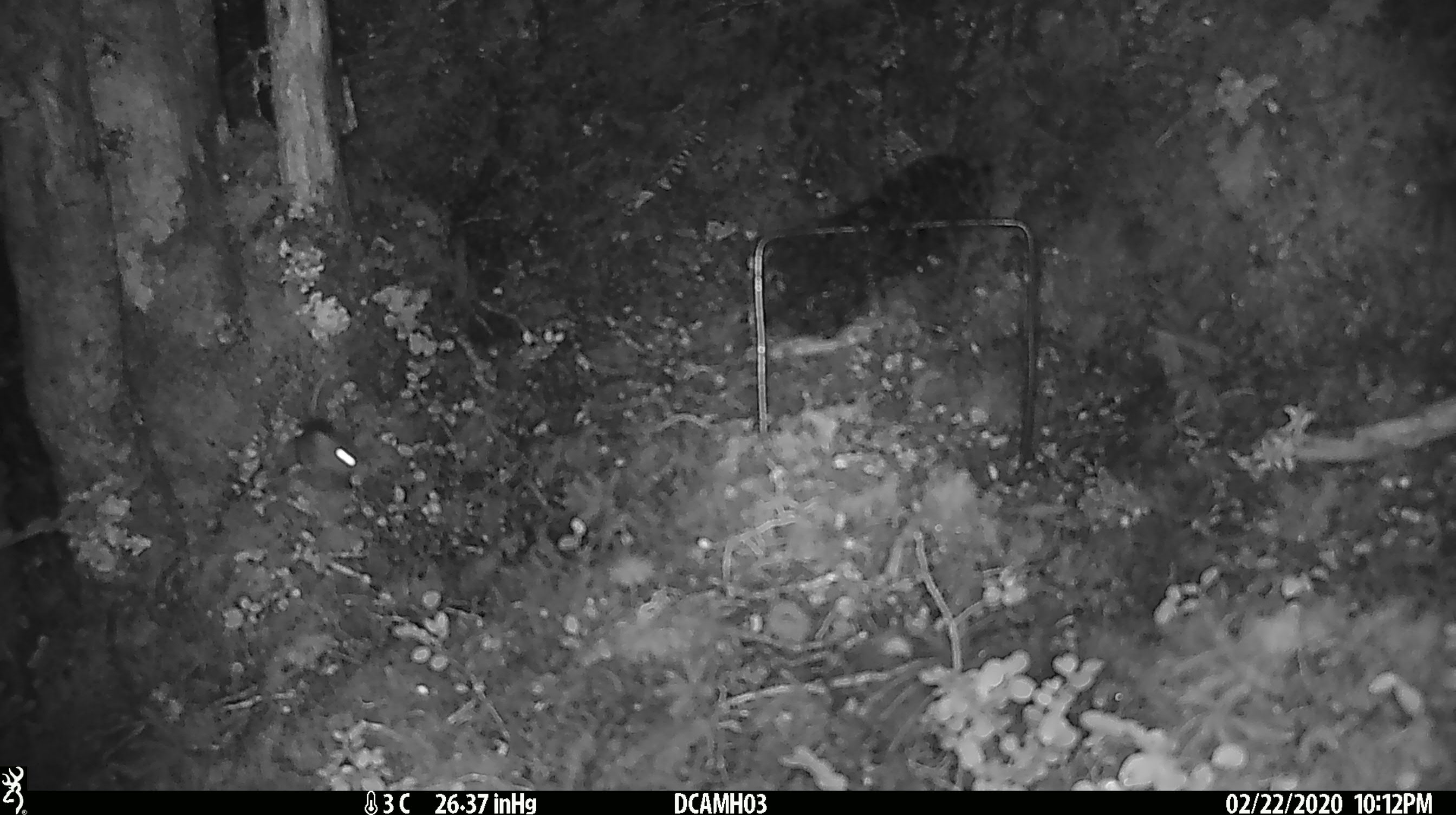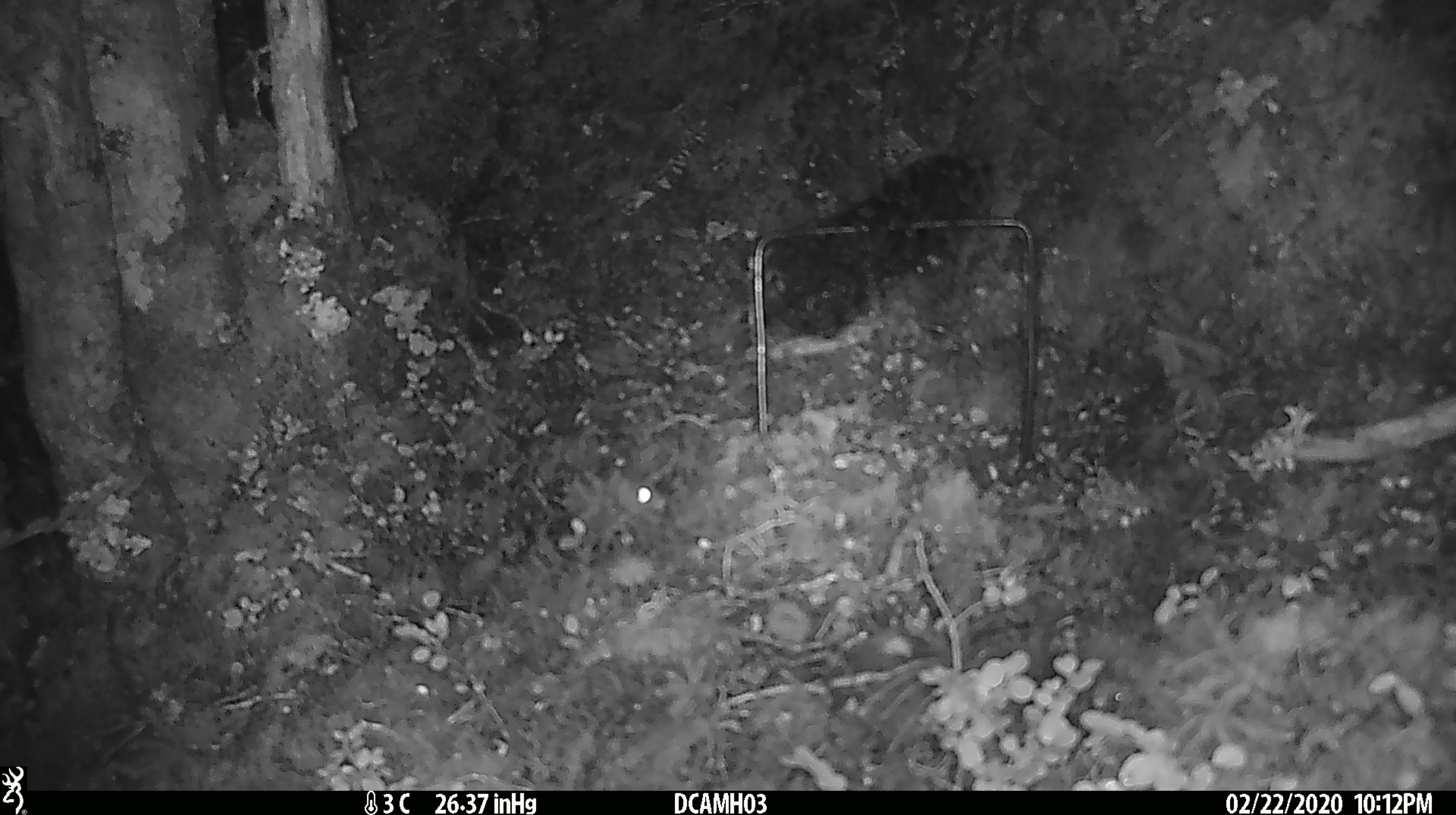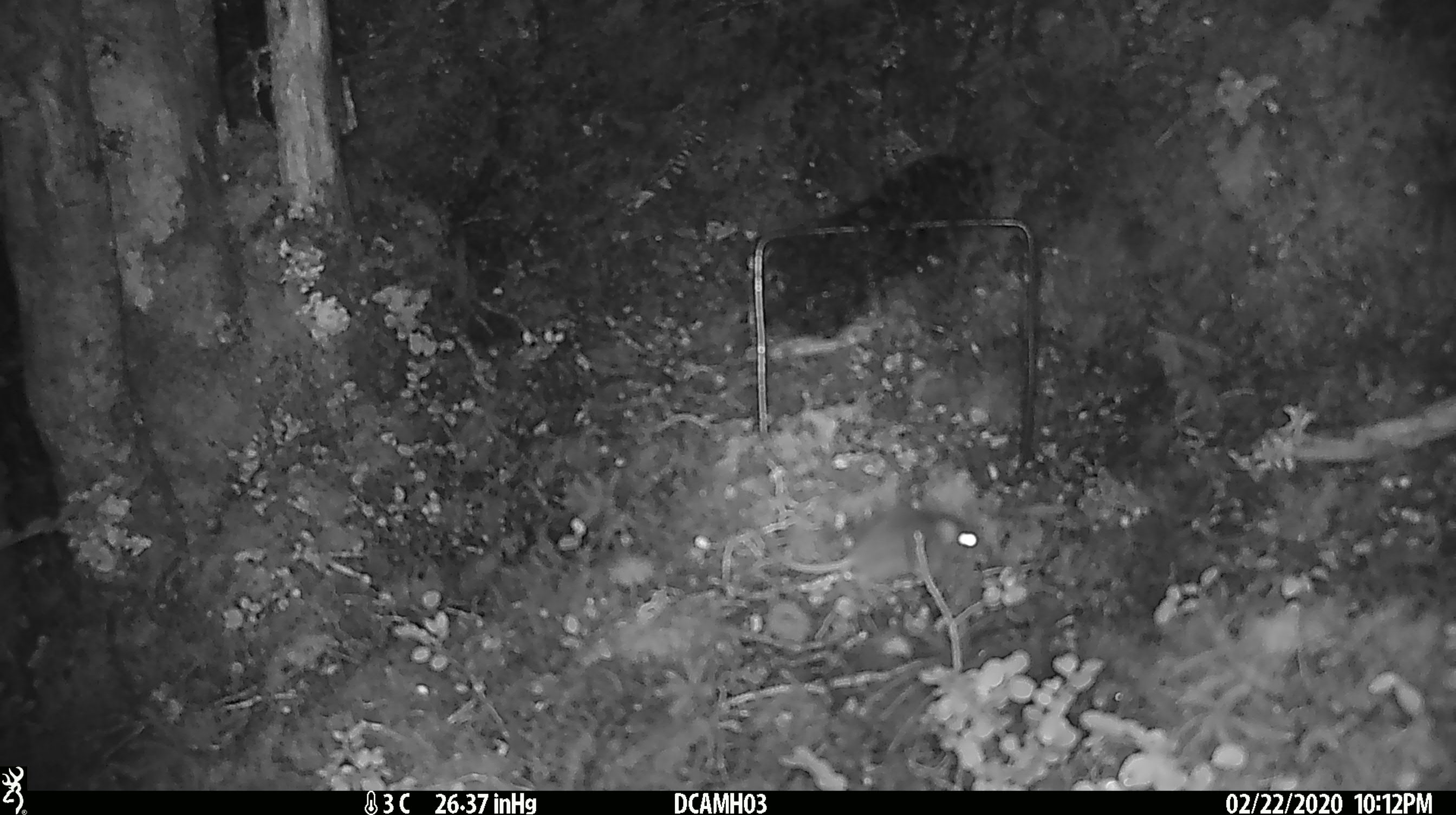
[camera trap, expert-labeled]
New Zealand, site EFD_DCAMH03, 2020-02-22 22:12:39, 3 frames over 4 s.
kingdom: Animalia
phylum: Chordata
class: Mammalia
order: Rodentia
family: Muridae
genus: Mus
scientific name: Mus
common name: mouse